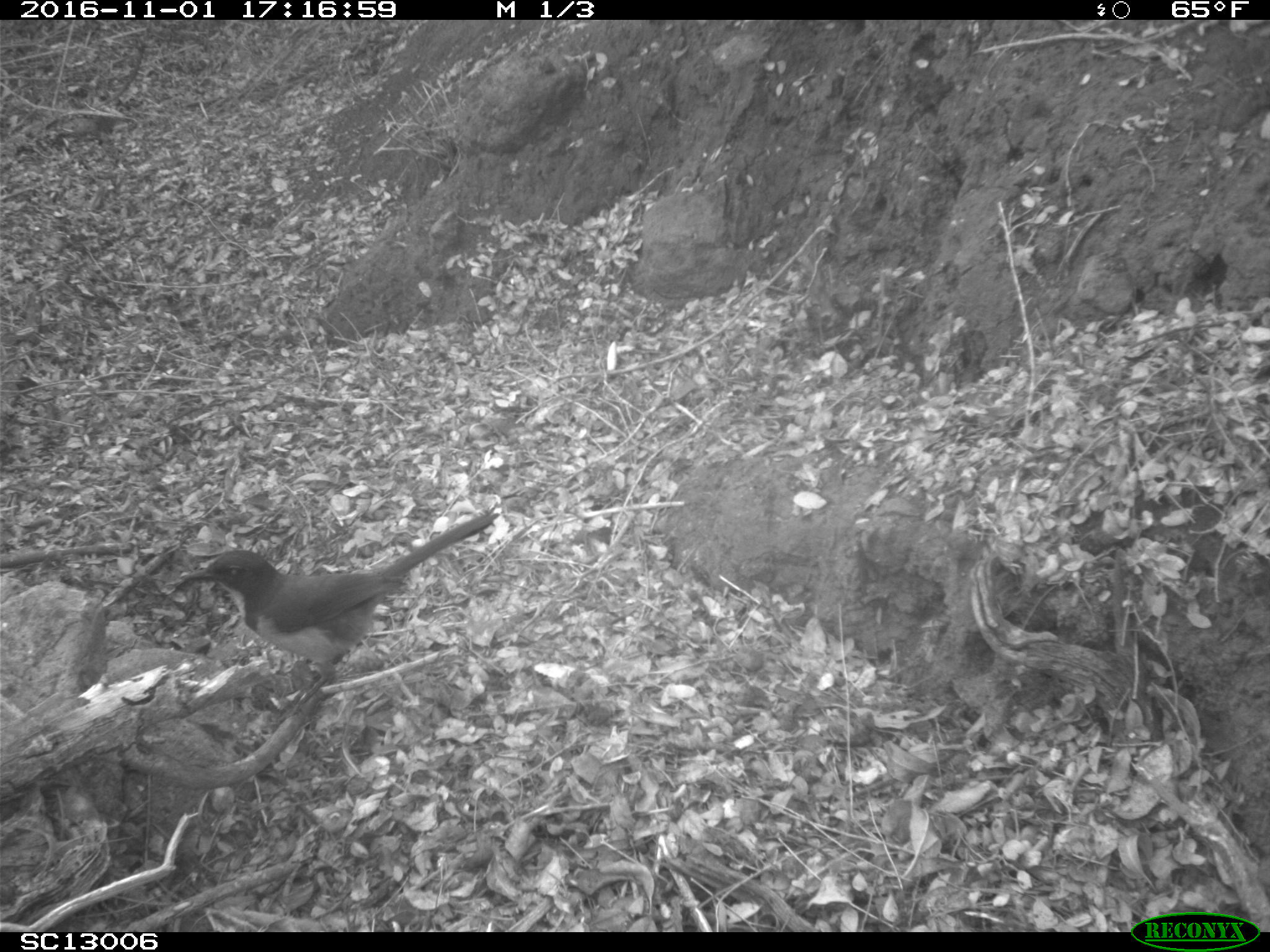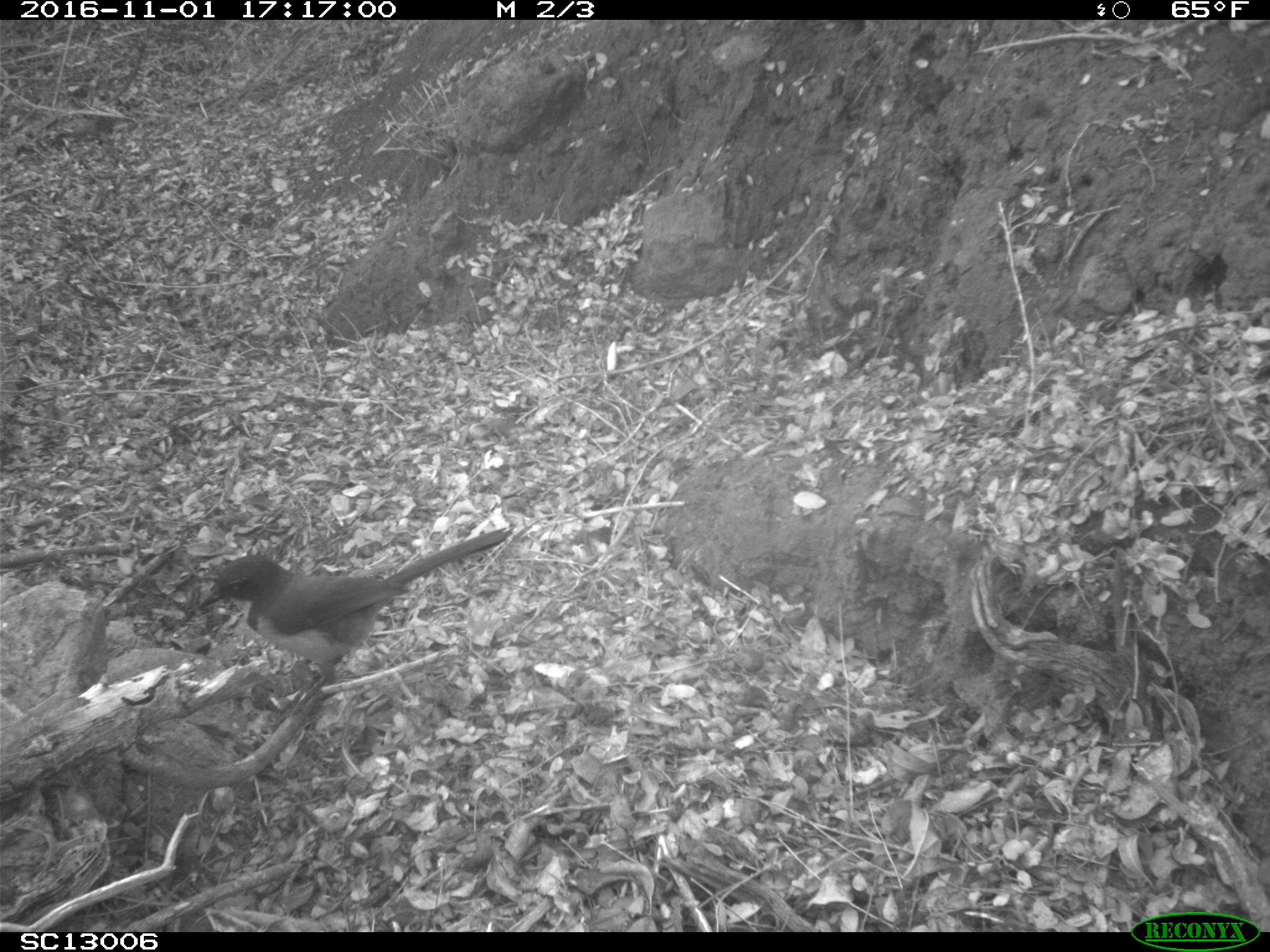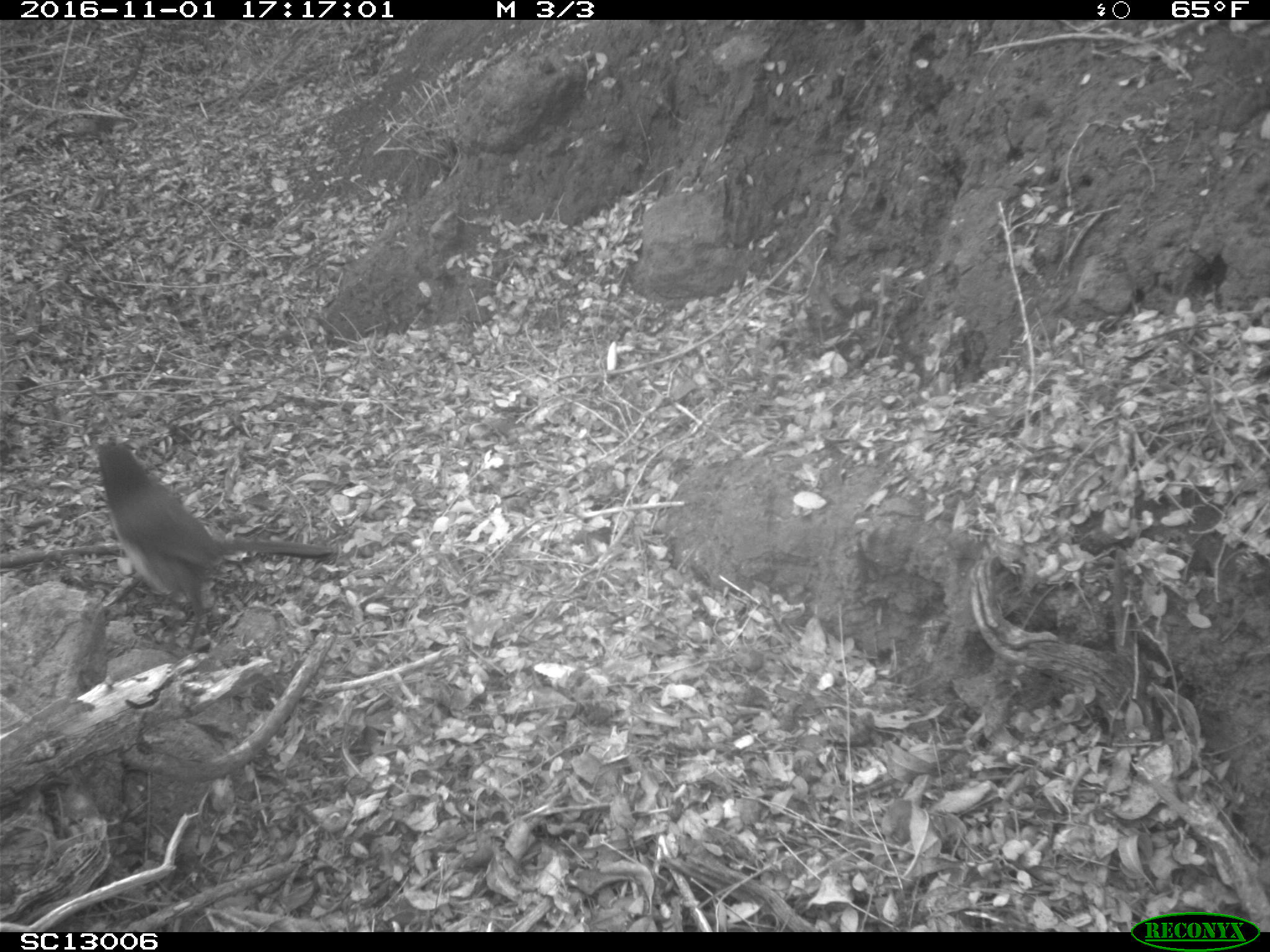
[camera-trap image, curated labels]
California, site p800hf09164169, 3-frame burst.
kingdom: Animalia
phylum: Chordata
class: Aves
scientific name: Aves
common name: bird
Bird (Aves).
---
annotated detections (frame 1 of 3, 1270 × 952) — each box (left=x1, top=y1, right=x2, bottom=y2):
bird: (left=179, top=507, right=500, bottom=731)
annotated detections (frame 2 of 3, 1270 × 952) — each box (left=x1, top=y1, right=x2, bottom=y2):
bird: (left=200, top=524, right=513, bottom=723)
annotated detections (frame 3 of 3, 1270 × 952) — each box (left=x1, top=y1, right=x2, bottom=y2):
bird: (left=96, top=444, right=332, bottom=659)